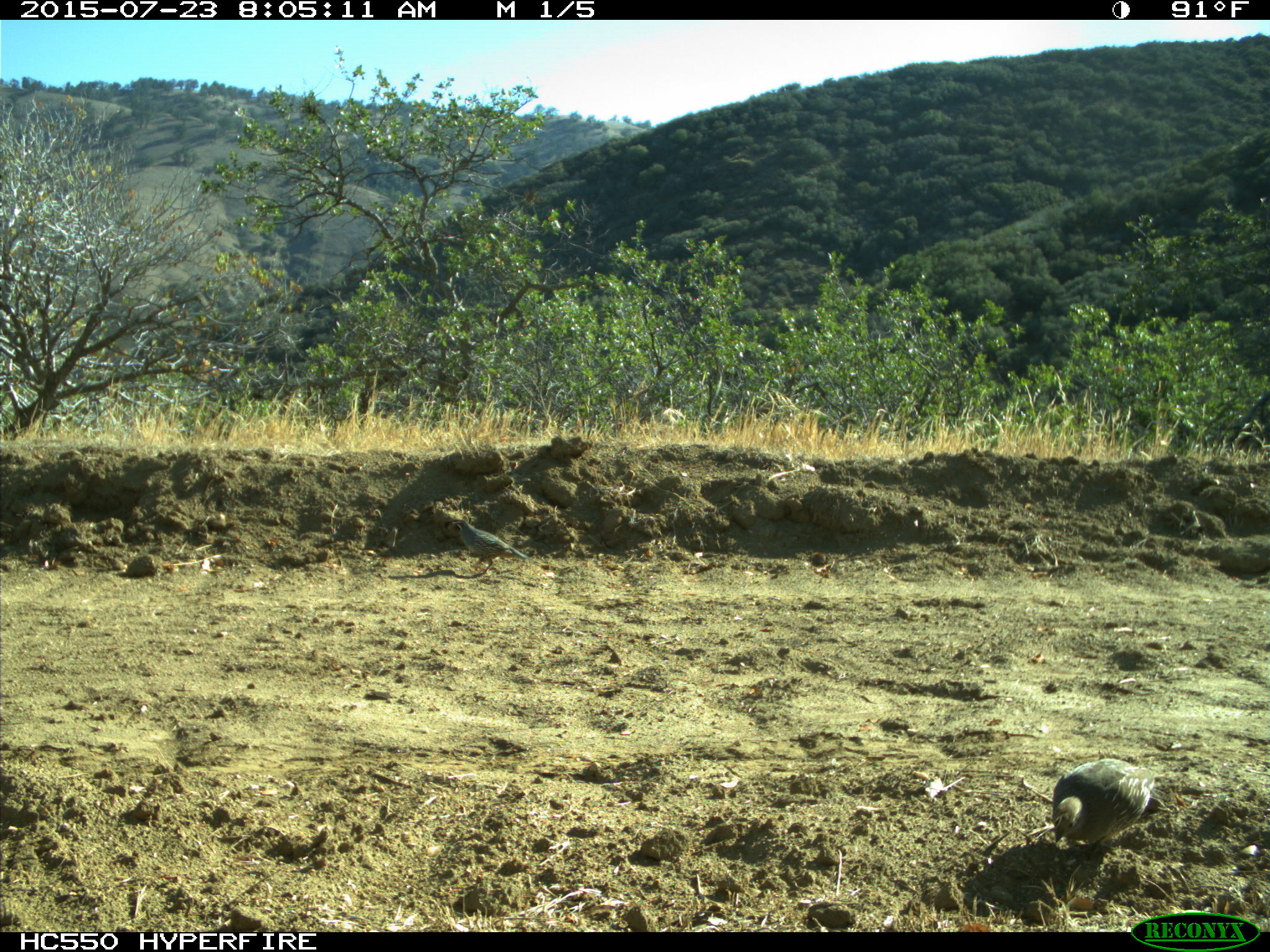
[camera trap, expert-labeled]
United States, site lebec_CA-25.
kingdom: Animalia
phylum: Chordata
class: Aves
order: Galliformes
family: Odontophoridae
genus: Callipepla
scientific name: Callipepla californica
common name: california quail